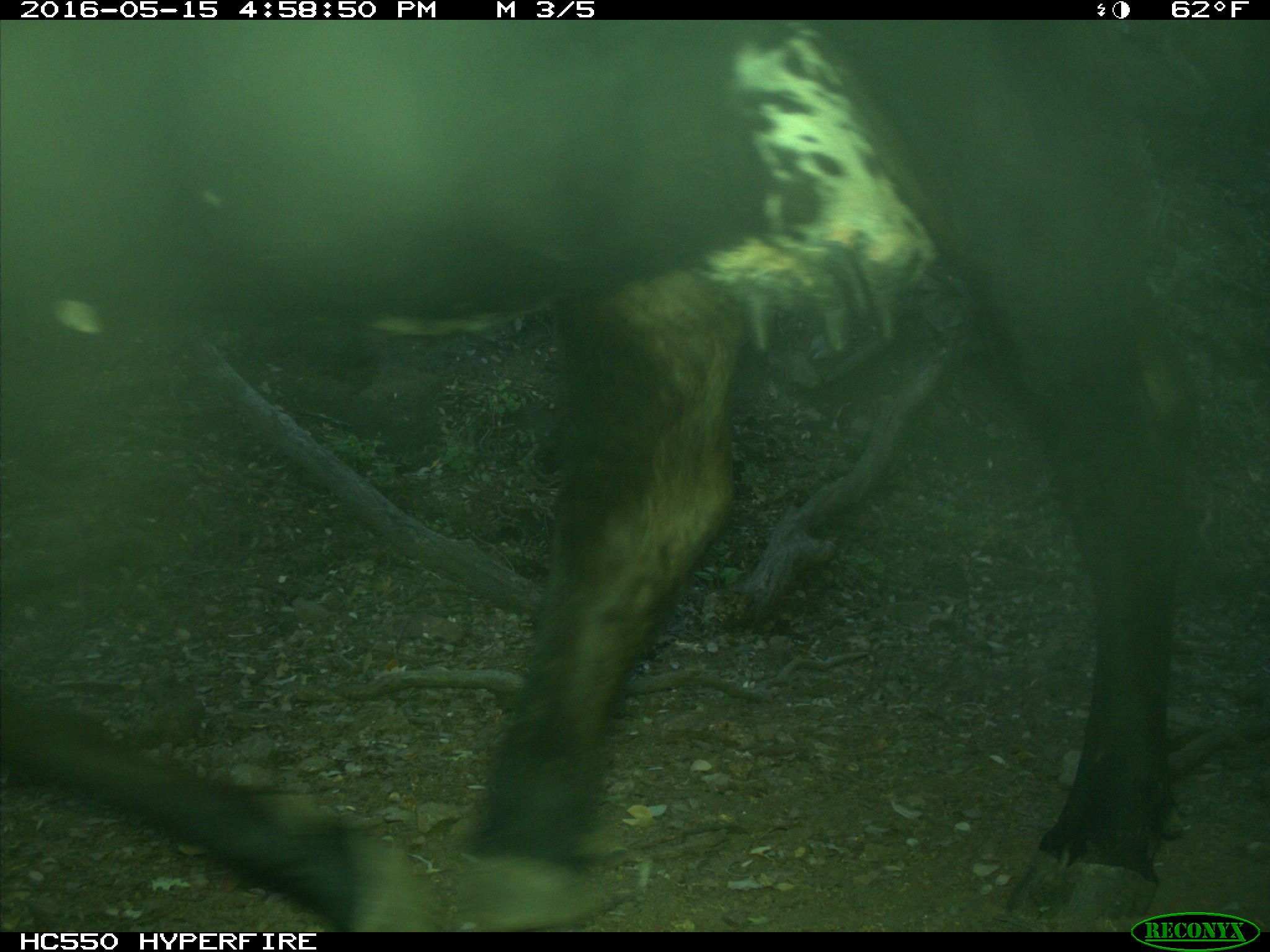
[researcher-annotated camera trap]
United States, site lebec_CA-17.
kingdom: Animalia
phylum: Chordata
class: Mammalia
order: Artiodactyla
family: Bovidae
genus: Bos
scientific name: Bos taurus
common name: domestic cow